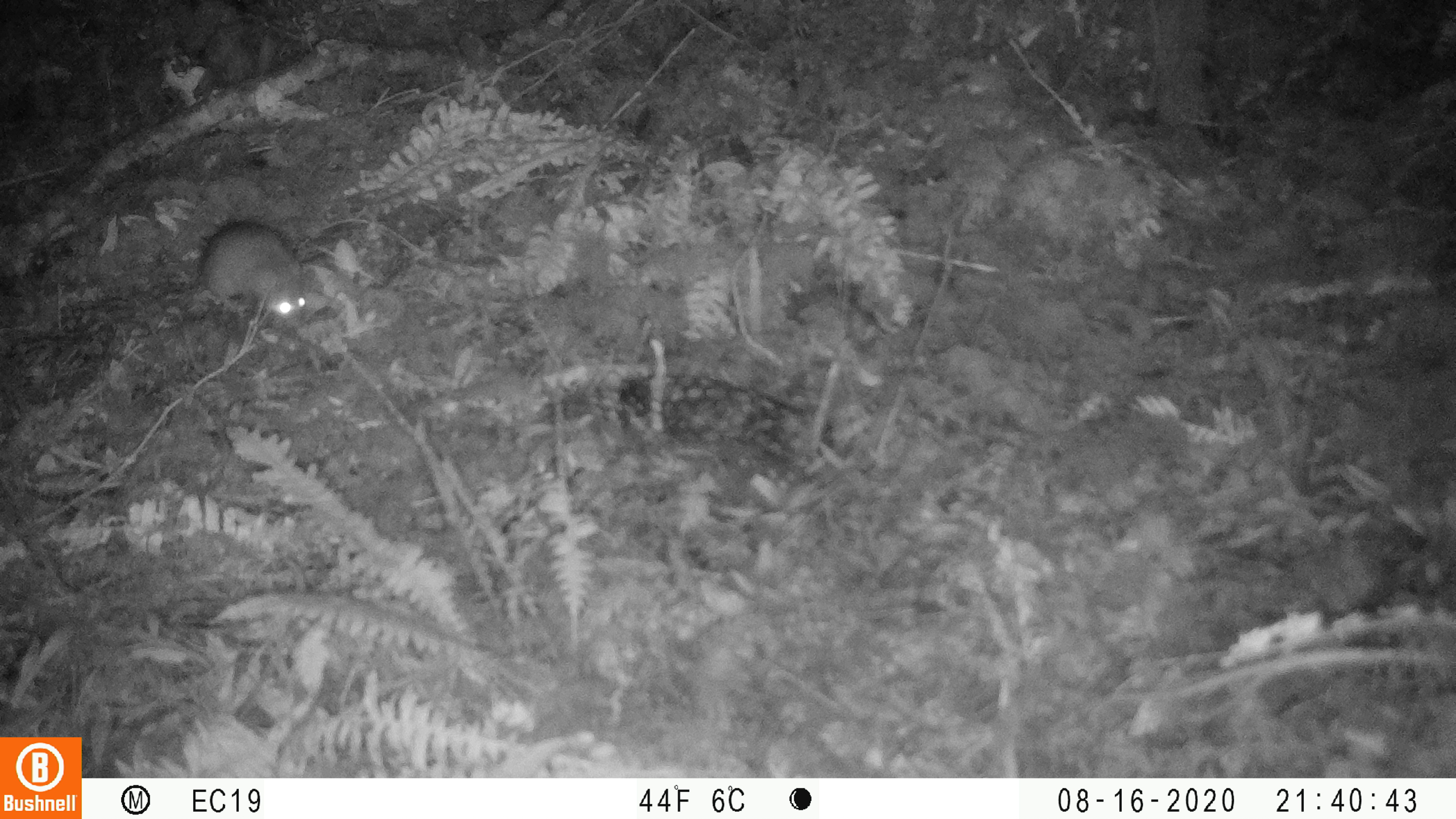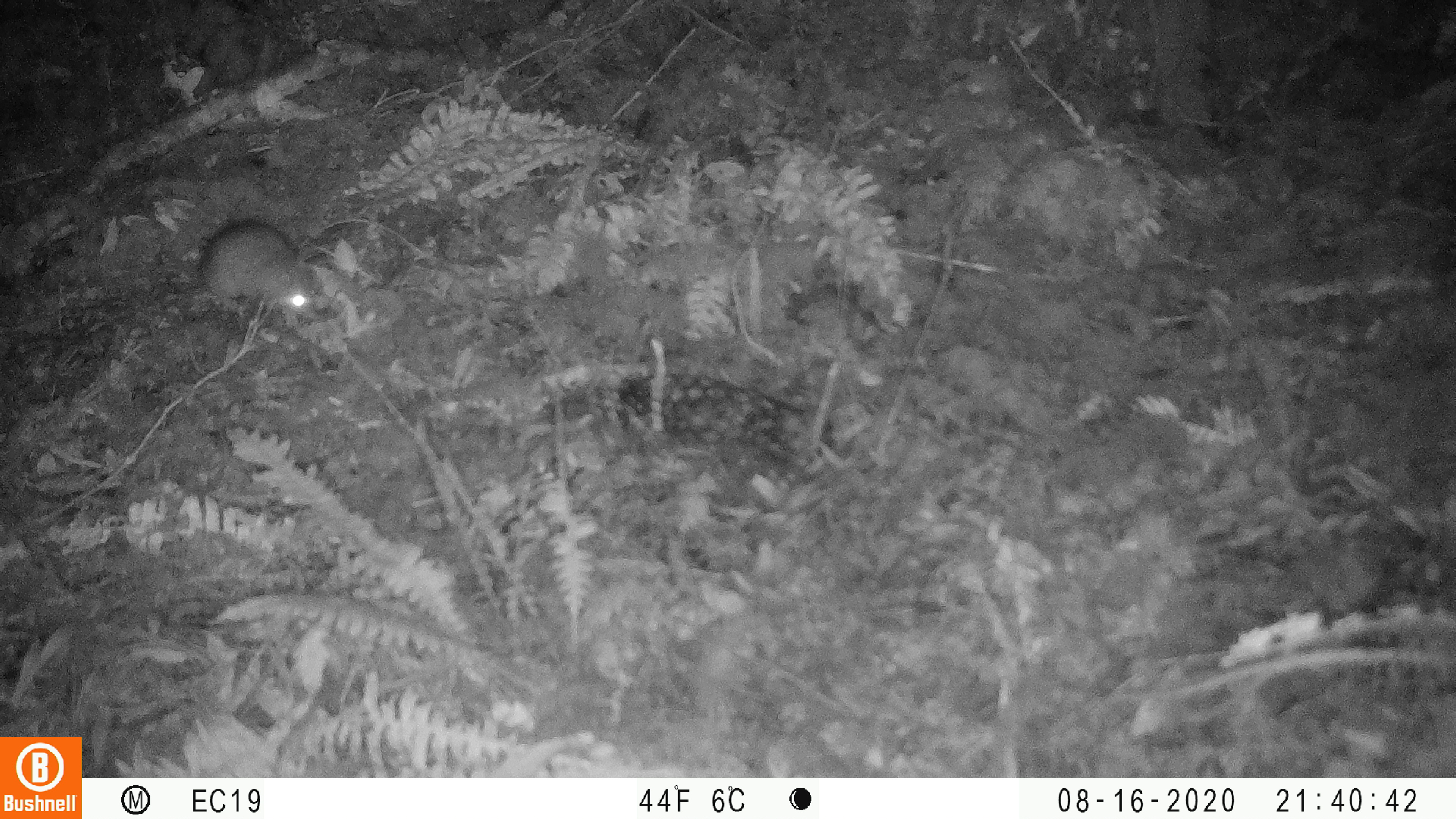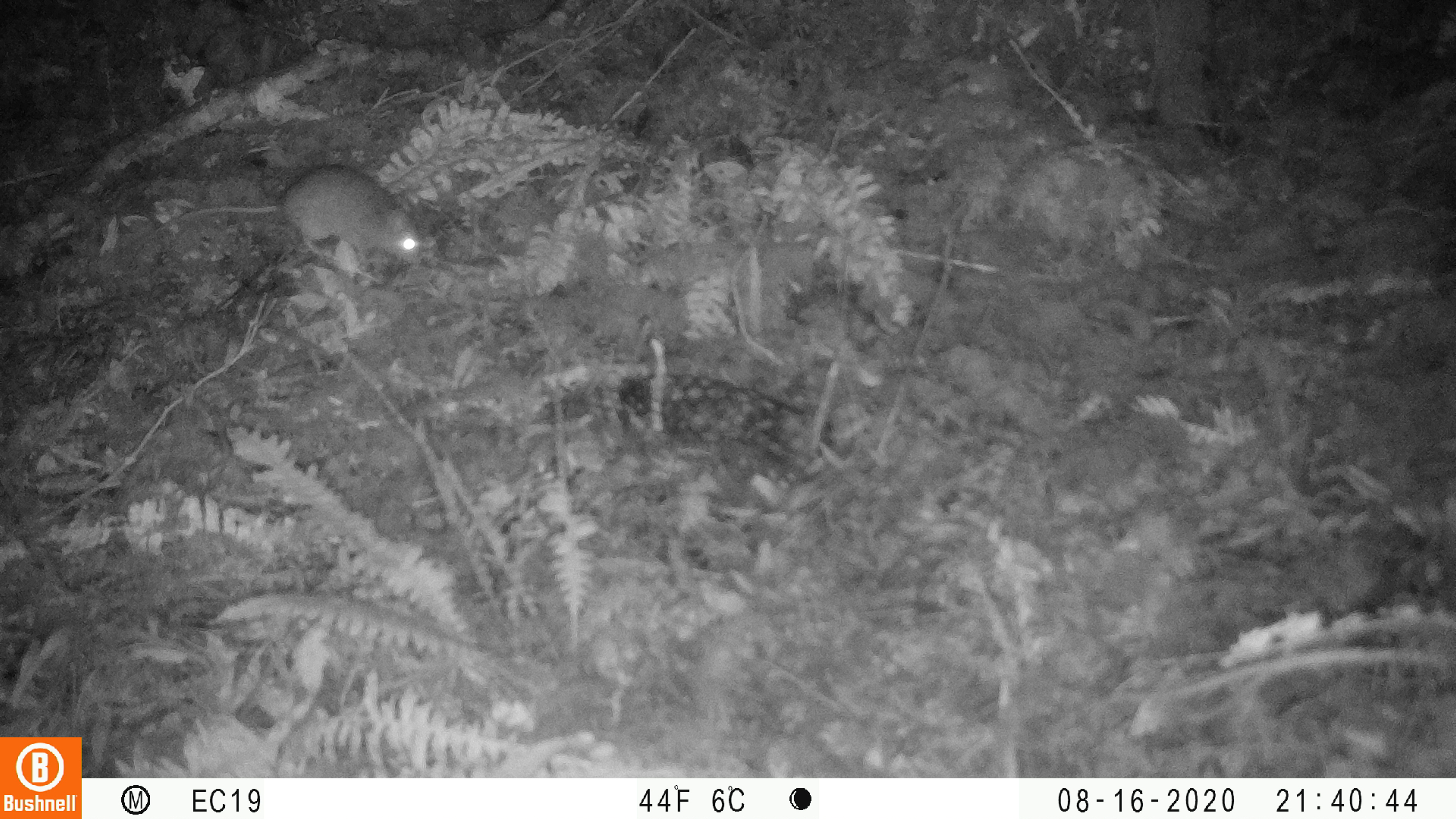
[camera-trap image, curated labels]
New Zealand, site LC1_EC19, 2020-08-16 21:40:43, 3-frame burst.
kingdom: Animalia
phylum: Chordata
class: Mammalia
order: Rodentia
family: Muridae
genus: Rattus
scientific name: Rattus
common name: rat